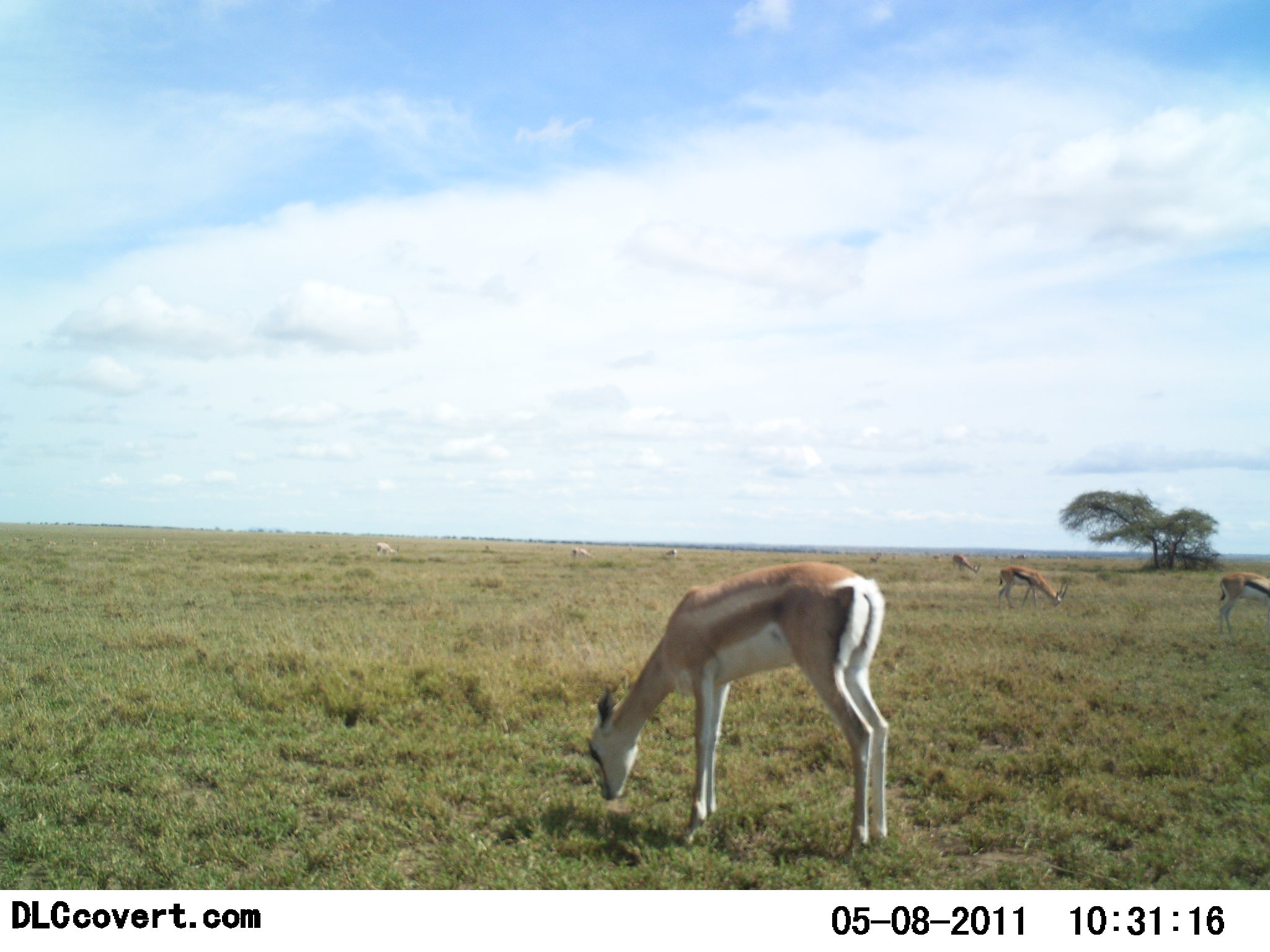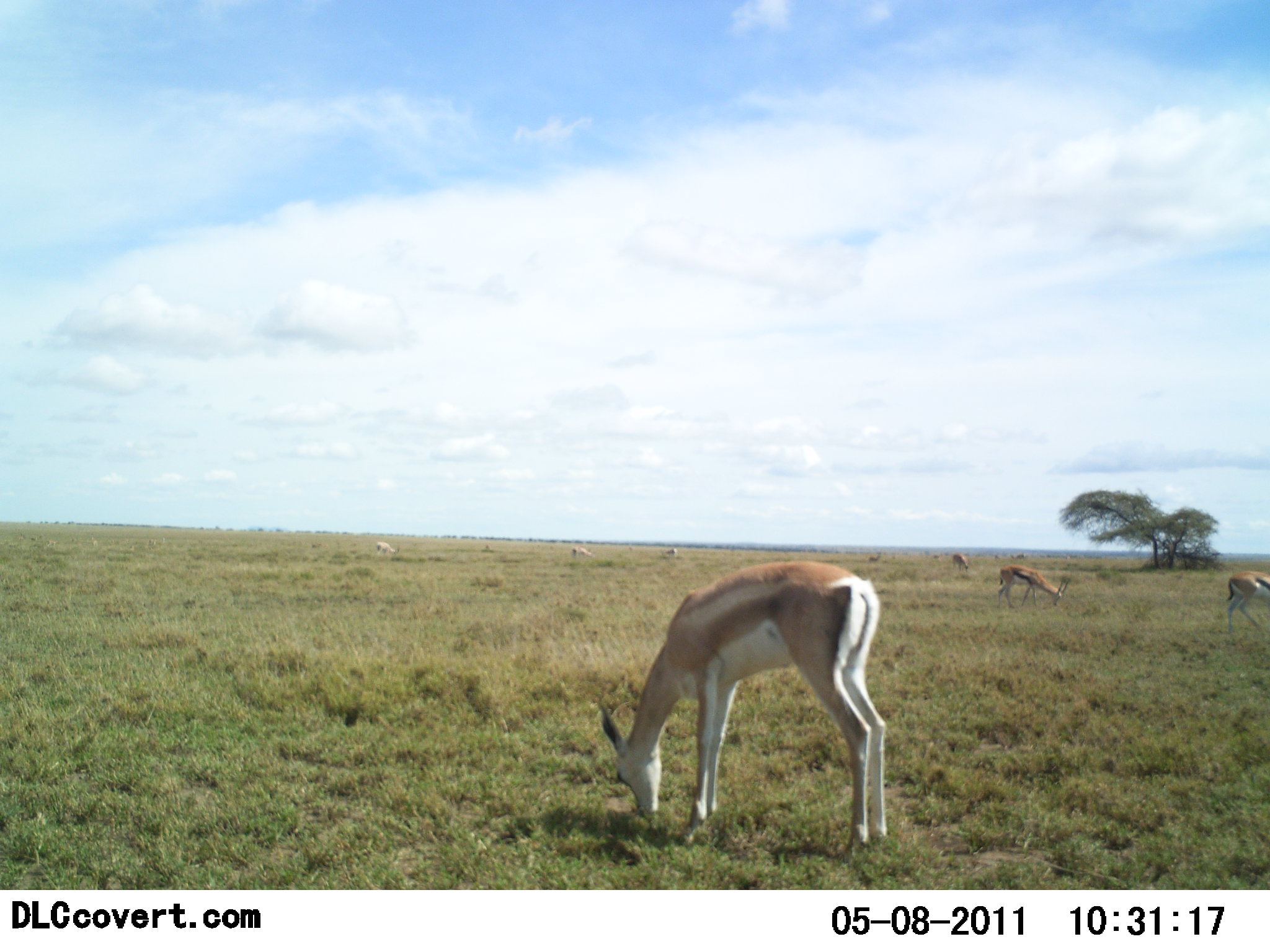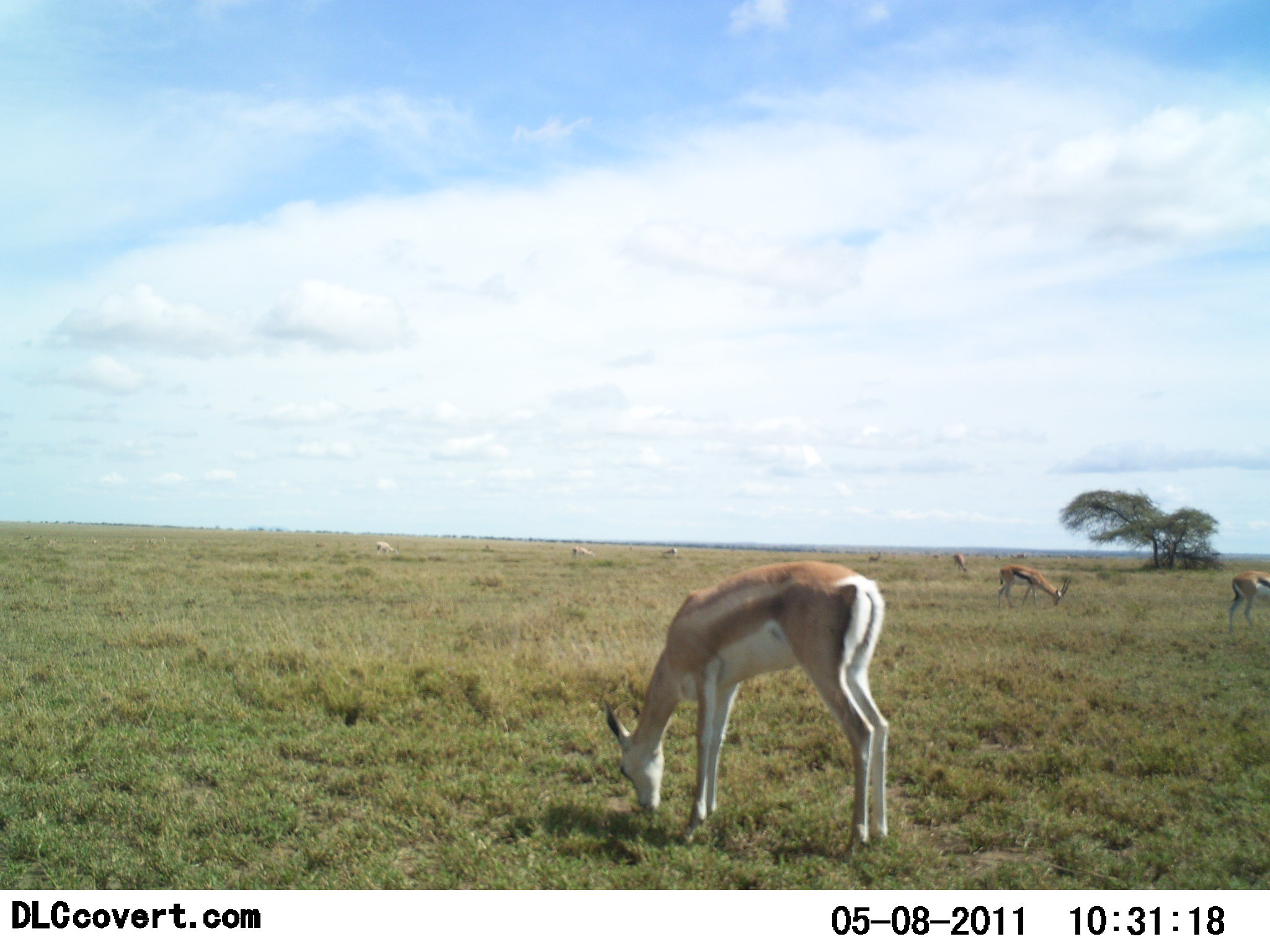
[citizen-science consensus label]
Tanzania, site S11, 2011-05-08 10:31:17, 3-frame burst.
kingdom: Animalia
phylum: Chordata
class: Mammalia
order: Artiodactyla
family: Bovidae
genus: Eudorcas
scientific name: Eudorcas thomsonii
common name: thomson's gazelle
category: gazellethomsons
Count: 7.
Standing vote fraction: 33%.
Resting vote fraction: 6%.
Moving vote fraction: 6%.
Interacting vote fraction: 0%.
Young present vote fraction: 11%.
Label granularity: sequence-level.